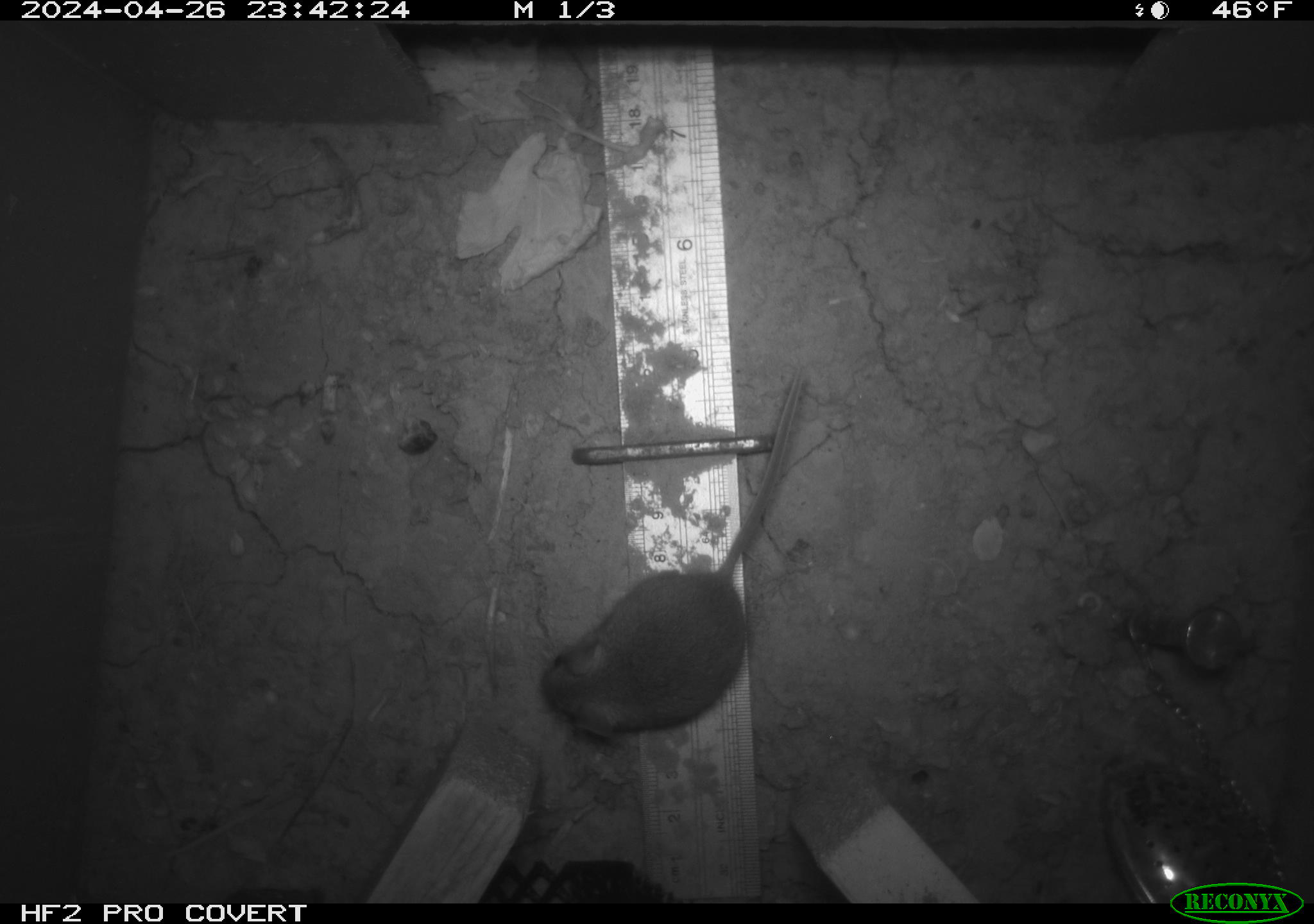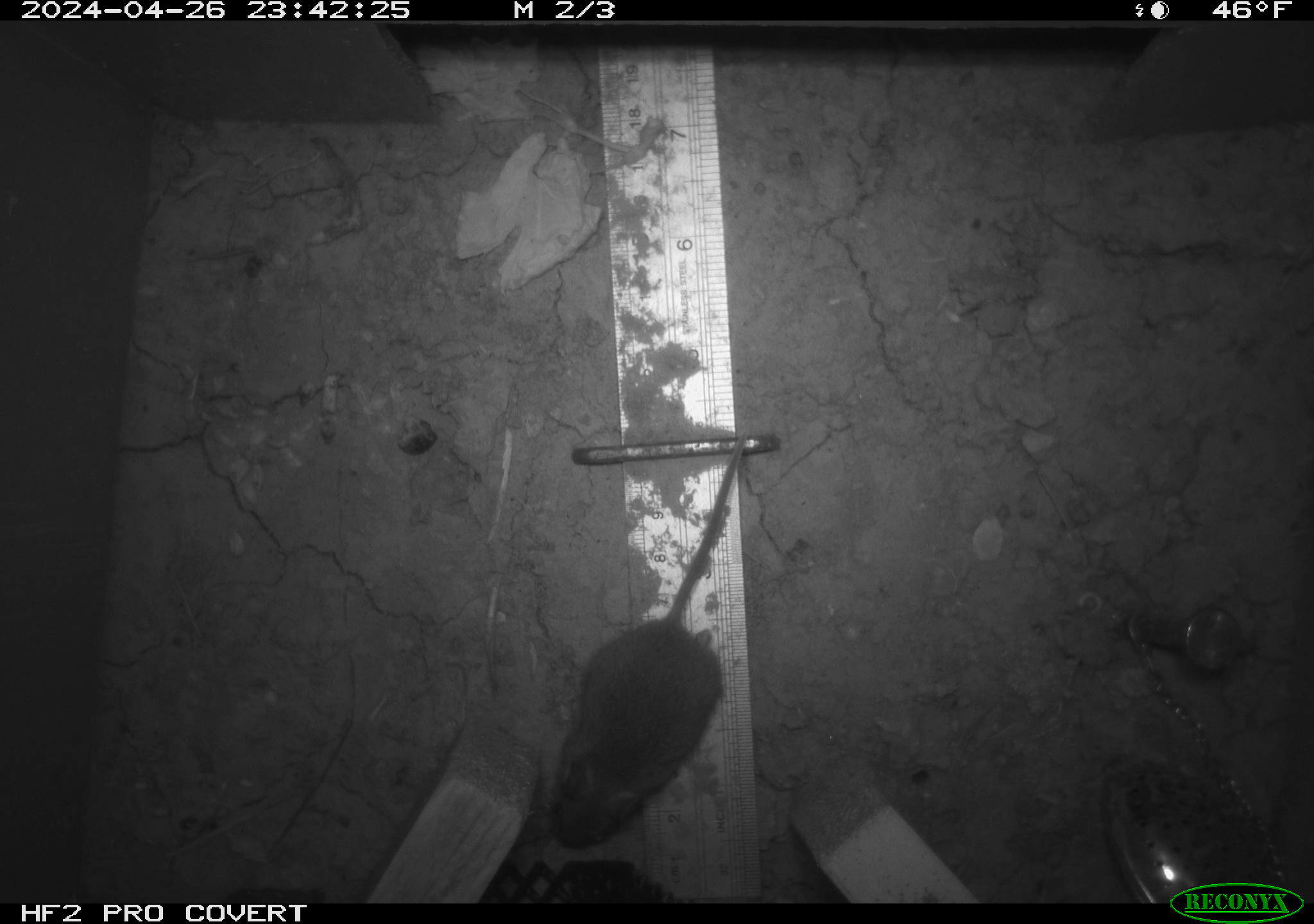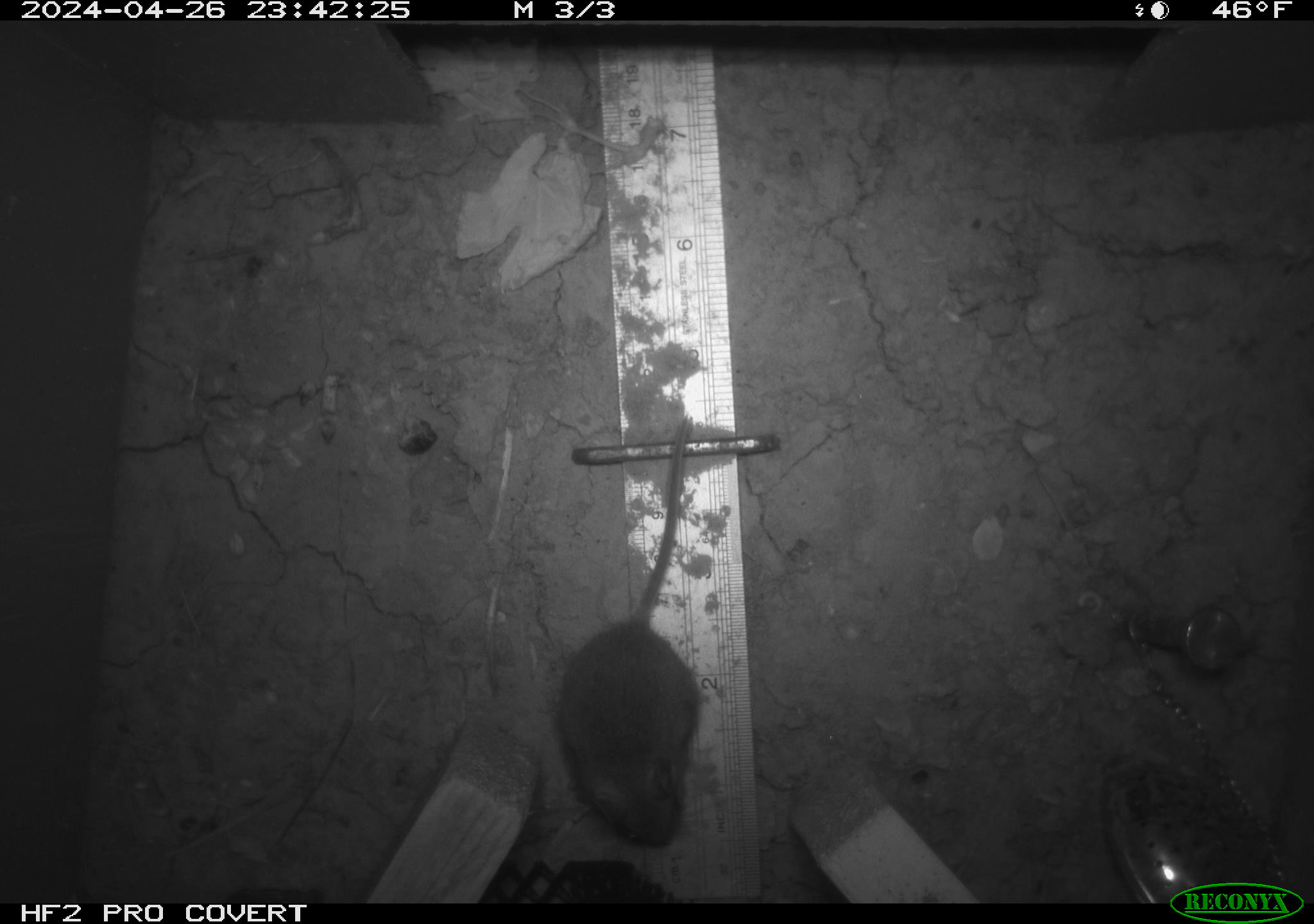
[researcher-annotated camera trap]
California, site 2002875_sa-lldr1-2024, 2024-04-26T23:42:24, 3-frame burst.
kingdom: Animalia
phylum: Chordata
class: Mammalia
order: Rodentia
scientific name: Rodentia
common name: mouse species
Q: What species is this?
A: Mouse species (Rodentia).